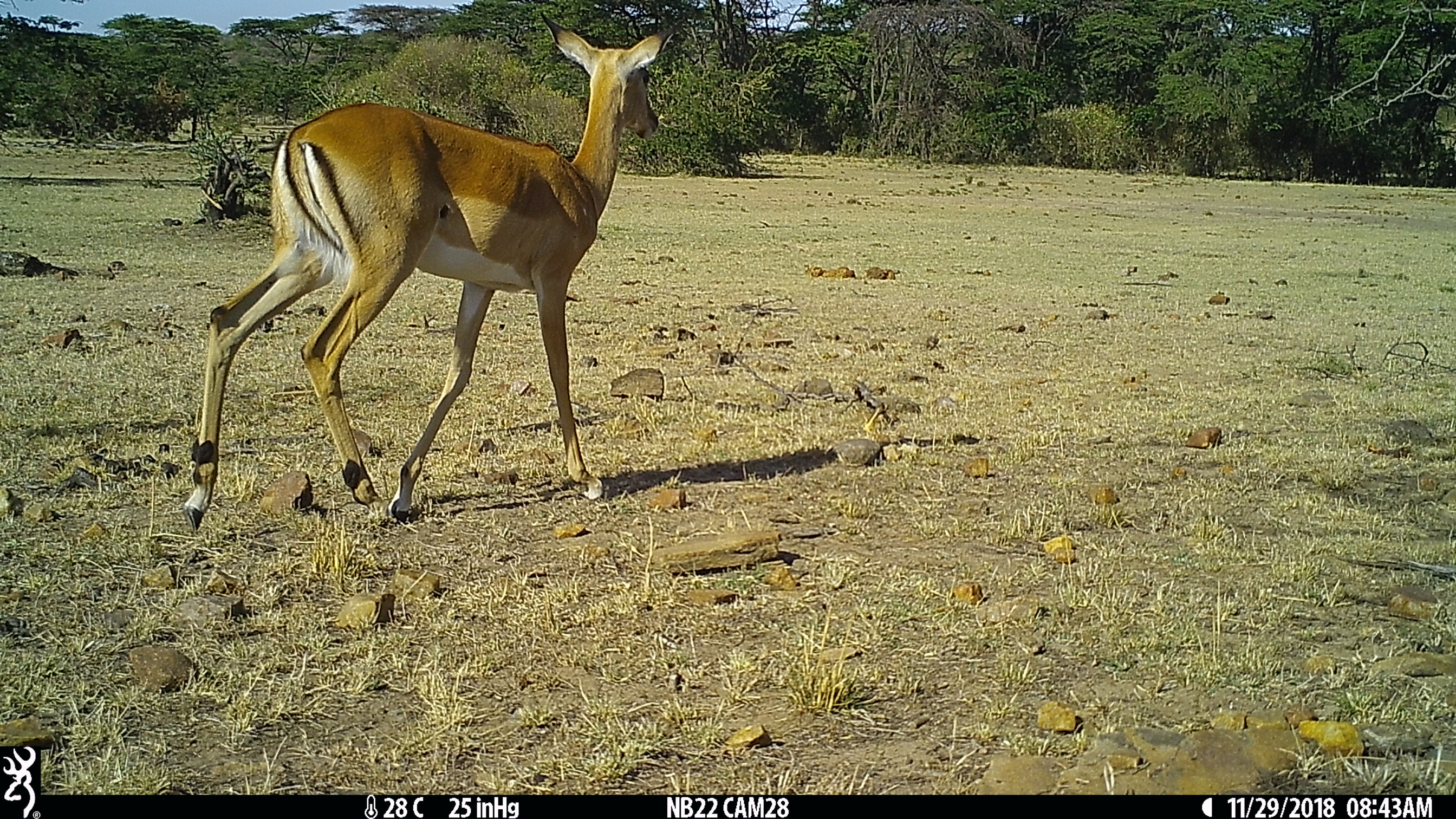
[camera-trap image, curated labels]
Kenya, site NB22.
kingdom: Animalia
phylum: Chordata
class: Mammalia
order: Artiodactyla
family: Bovidae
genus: Aepyceros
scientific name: Aepyceros melampus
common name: impala